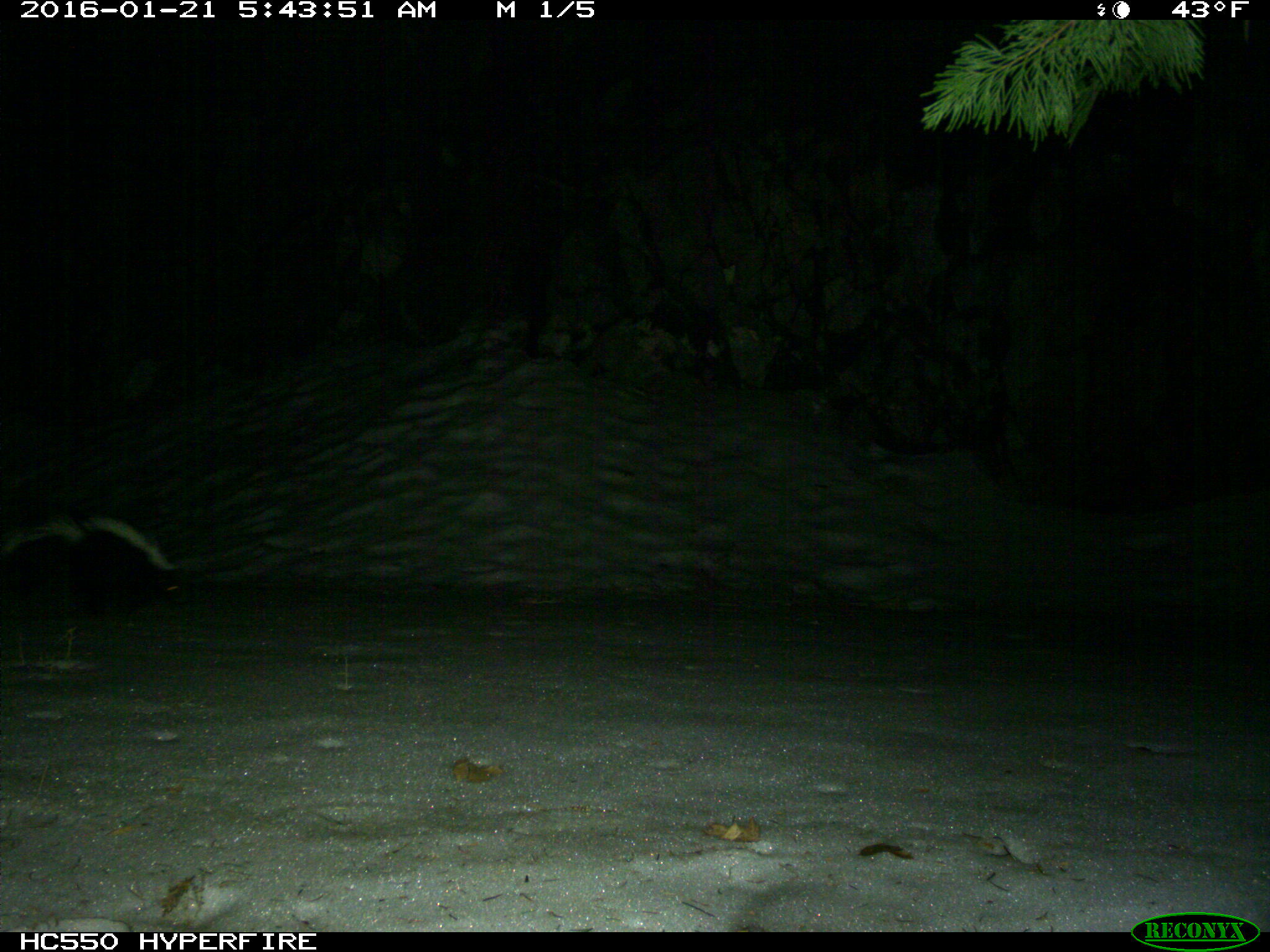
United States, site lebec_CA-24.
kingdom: Animalia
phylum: Chordata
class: Mammalia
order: Carnivora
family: Mephitidae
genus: Mephitis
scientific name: Mephitis mephitis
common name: striped skunk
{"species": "Mephitis mephitis (striped skunk)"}